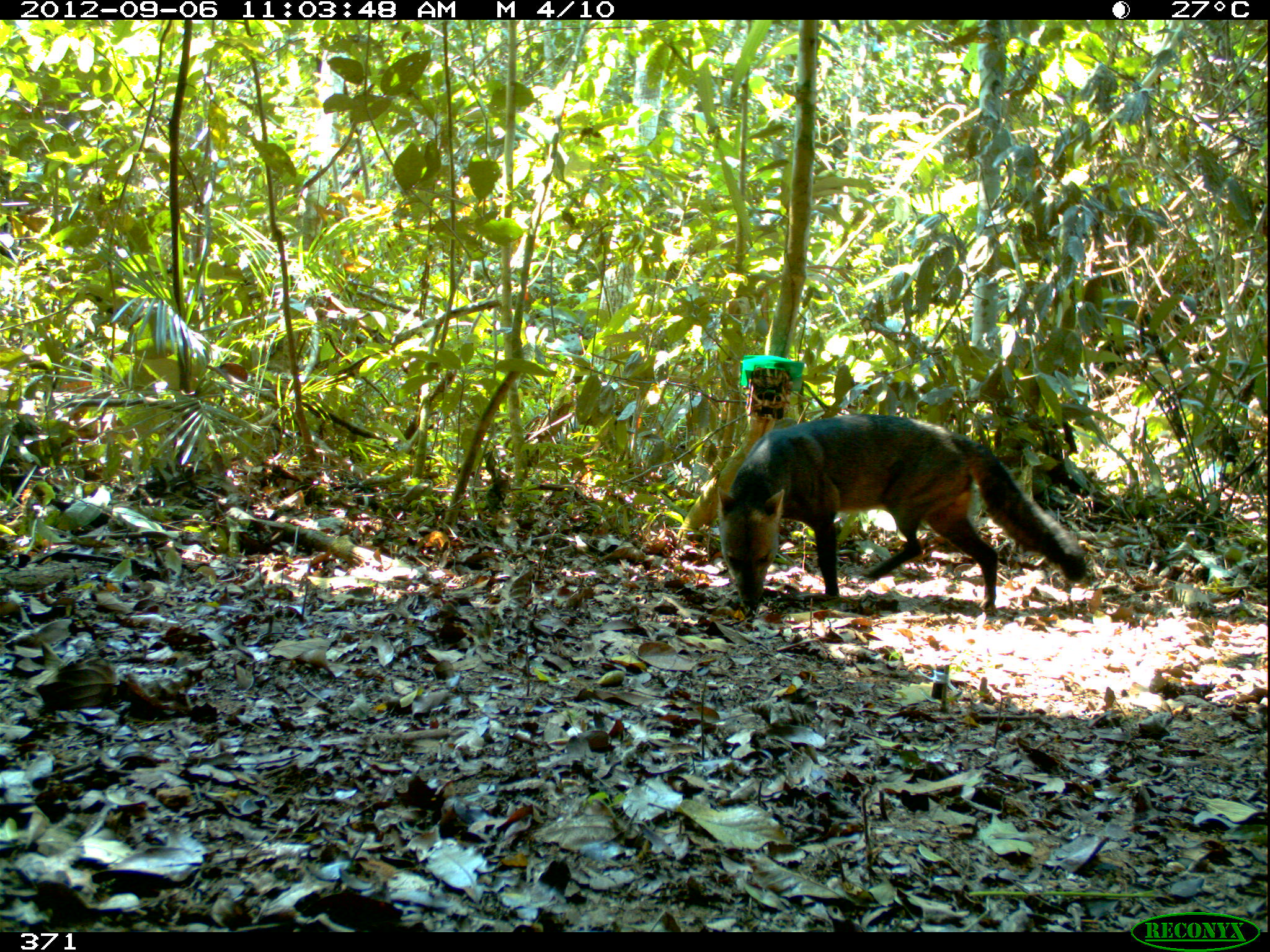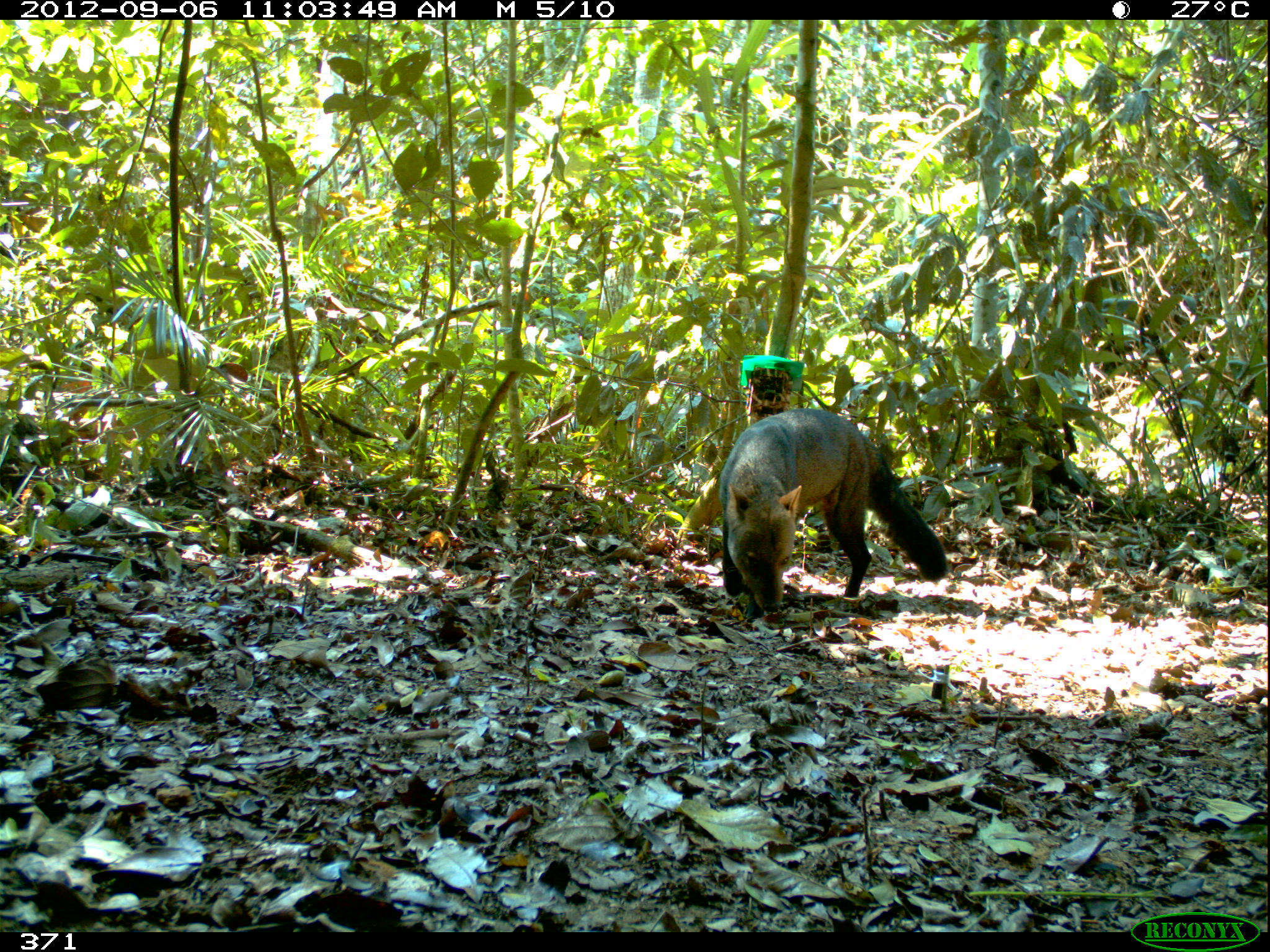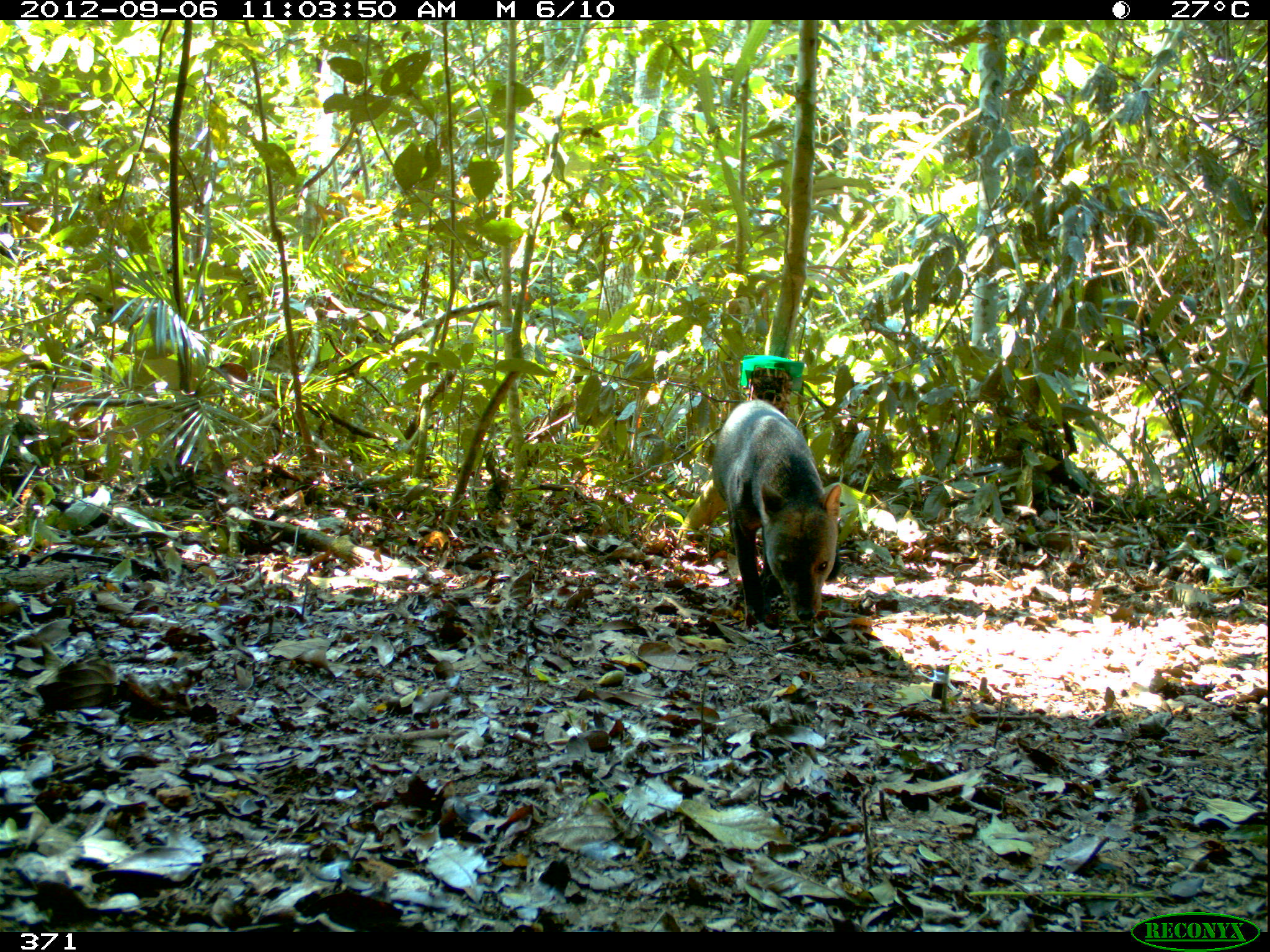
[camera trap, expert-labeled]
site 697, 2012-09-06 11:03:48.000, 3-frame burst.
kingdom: Animalia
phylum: Chordata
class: Mammalia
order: Carnivora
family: Canidae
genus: Atelocynus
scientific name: Atelocynus microtis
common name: short-eared dog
Atelocynus microtis (short-eared dog).